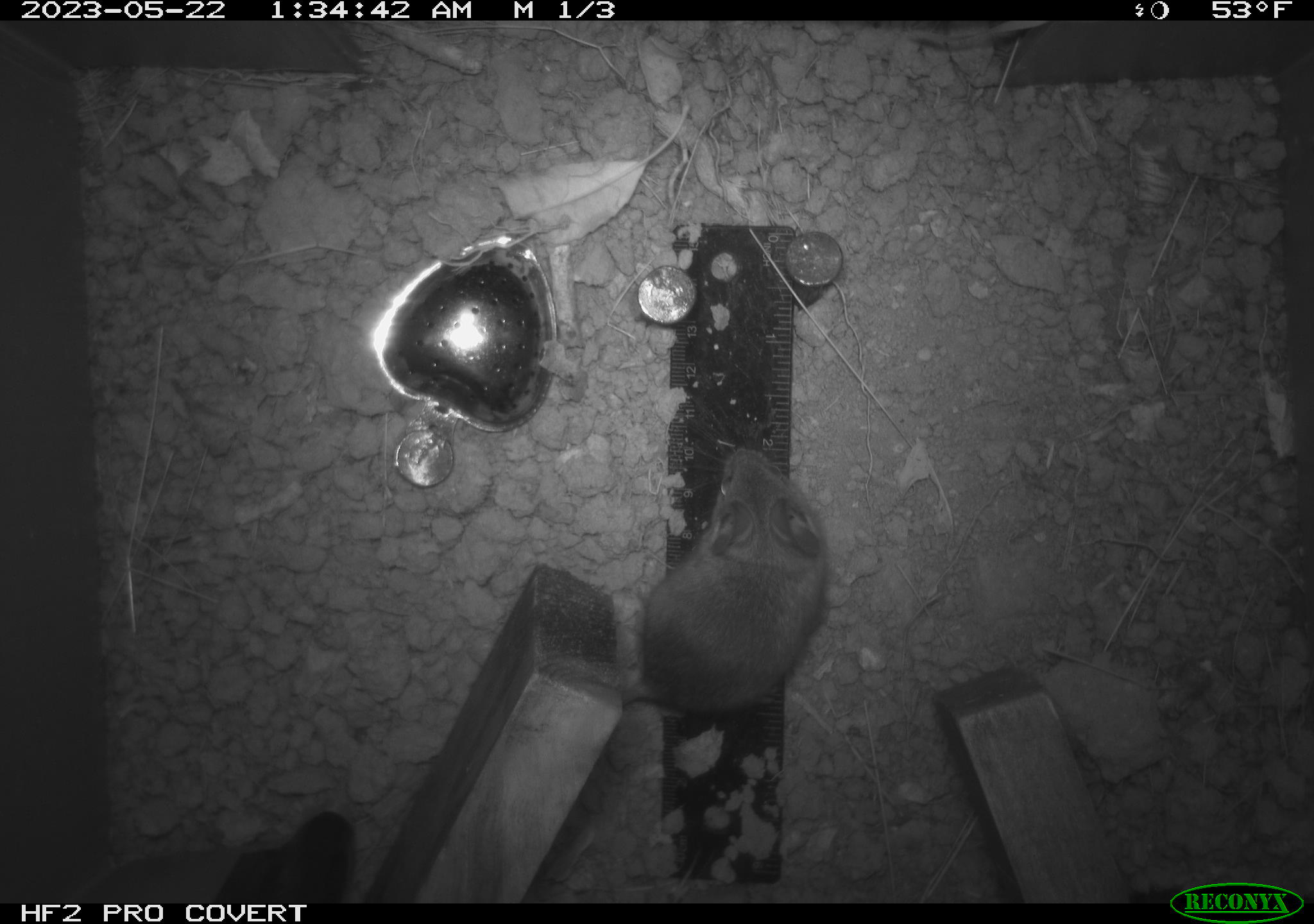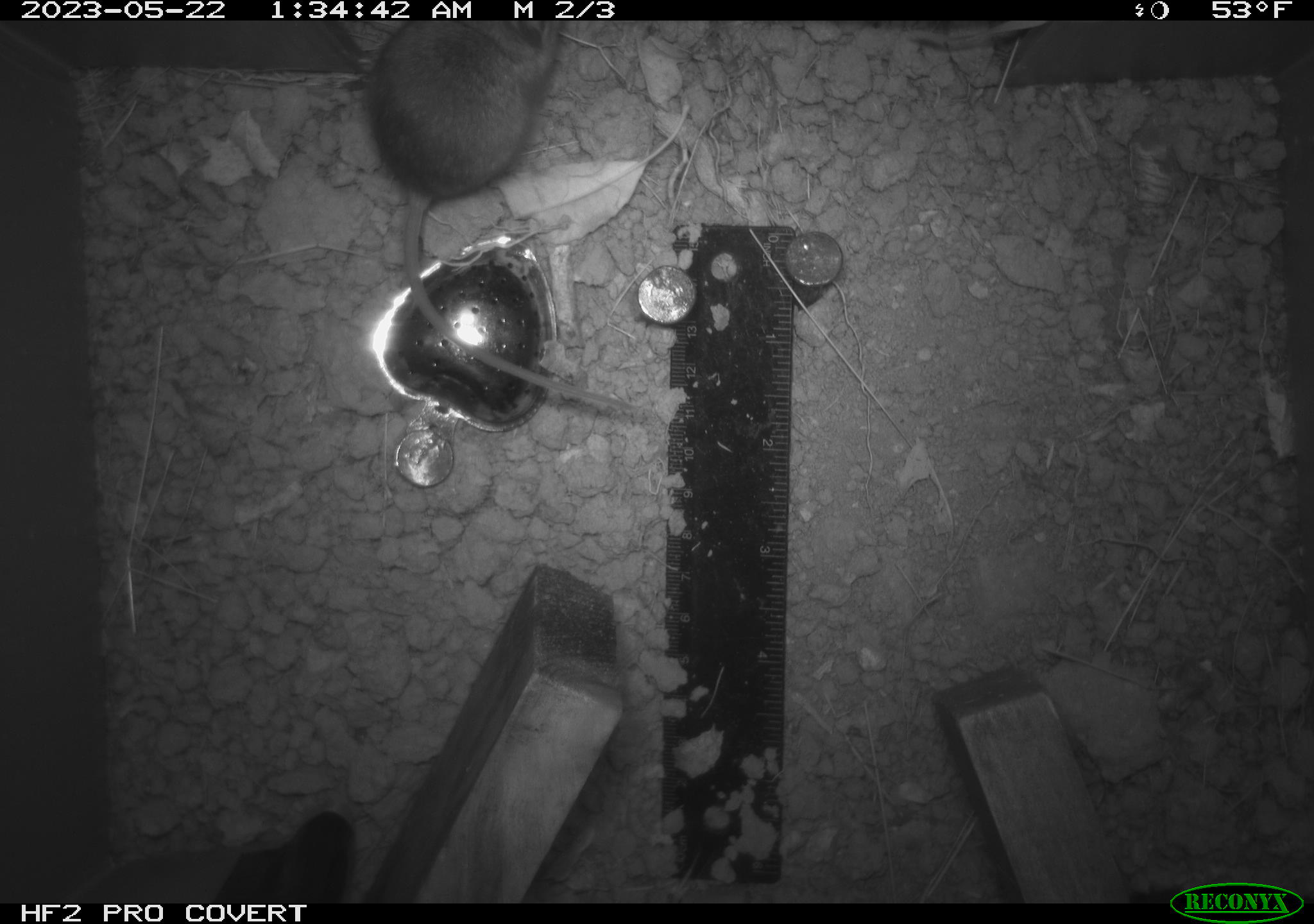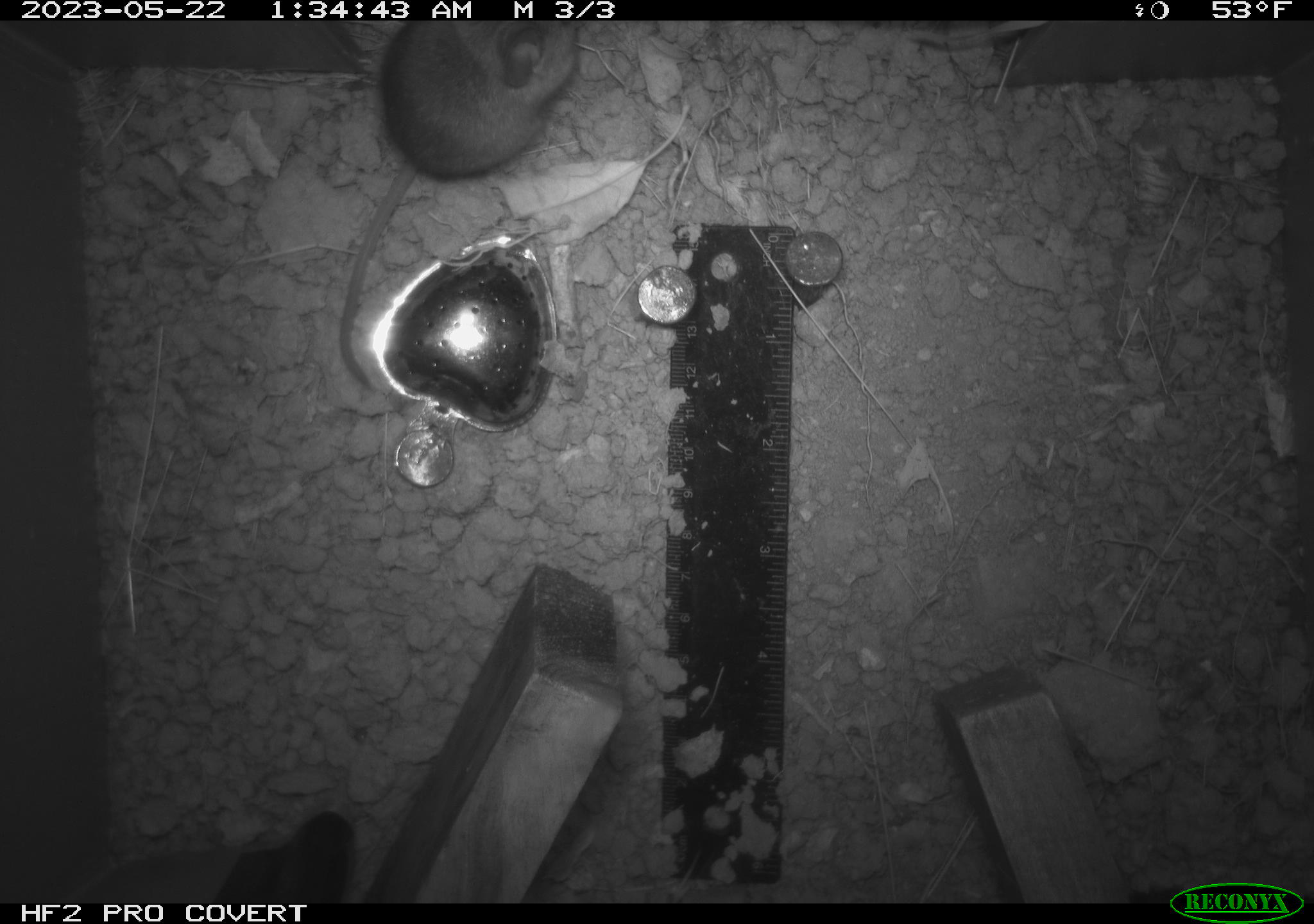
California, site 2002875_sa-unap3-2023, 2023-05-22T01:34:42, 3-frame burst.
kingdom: Animalia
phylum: Chordata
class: Mammalia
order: Rodentia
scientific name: Rodentia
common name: mouse species